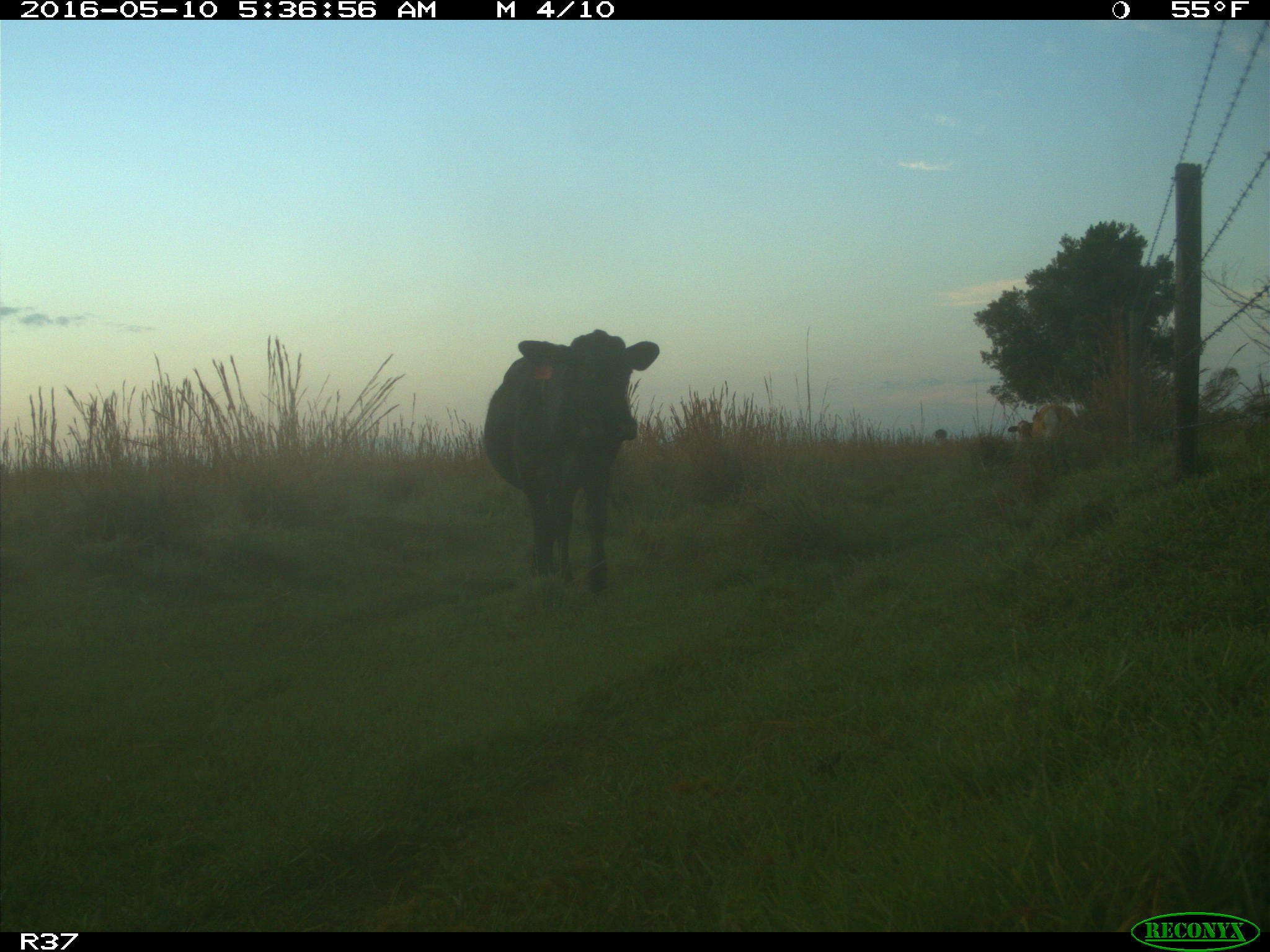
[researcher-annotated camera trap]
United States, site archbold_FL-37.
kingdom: Animalia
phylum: Chordata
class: Mammalia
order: Artiodactyla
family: Bovidae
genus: Bos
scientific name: Bos taurus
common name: domestic cow